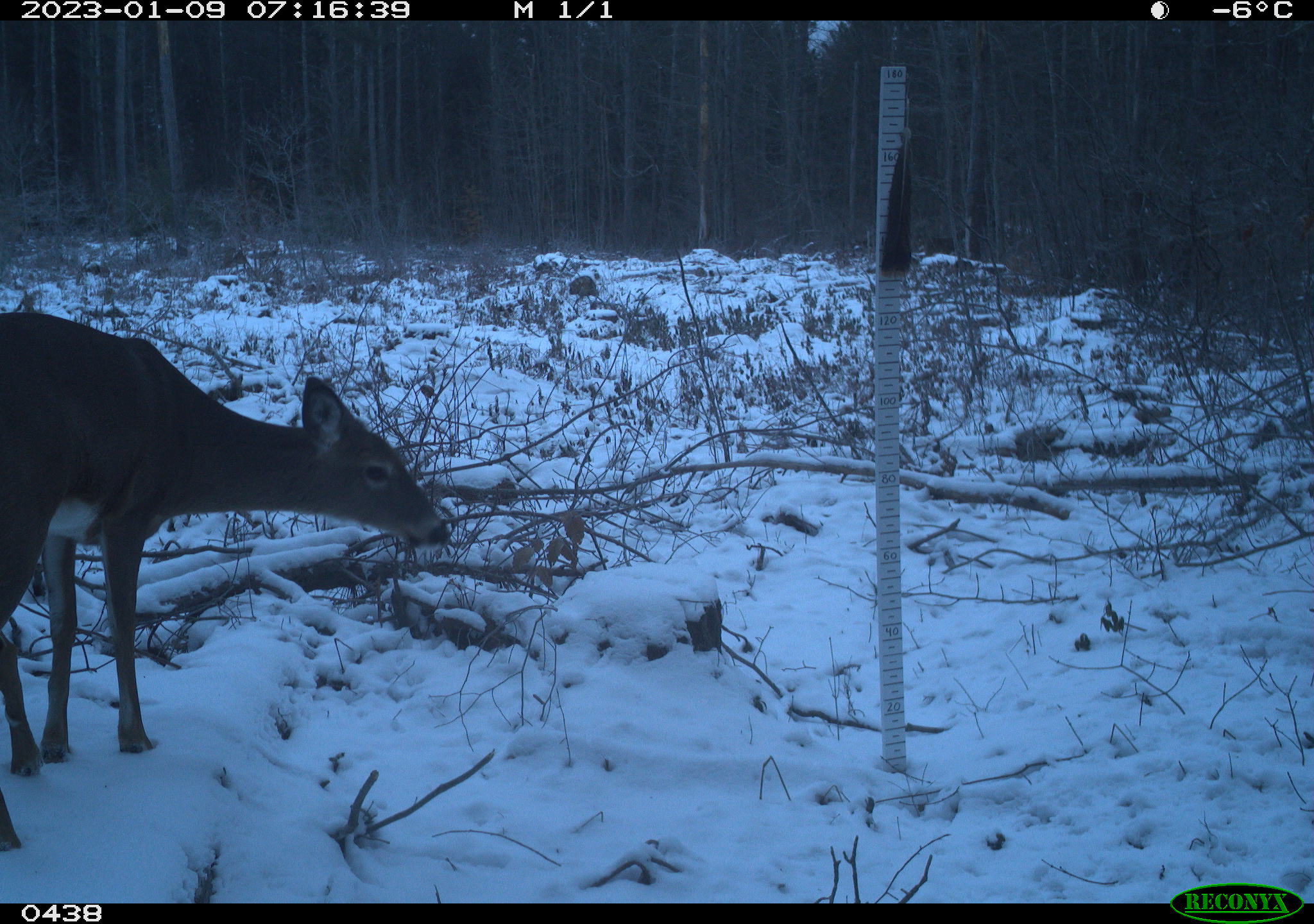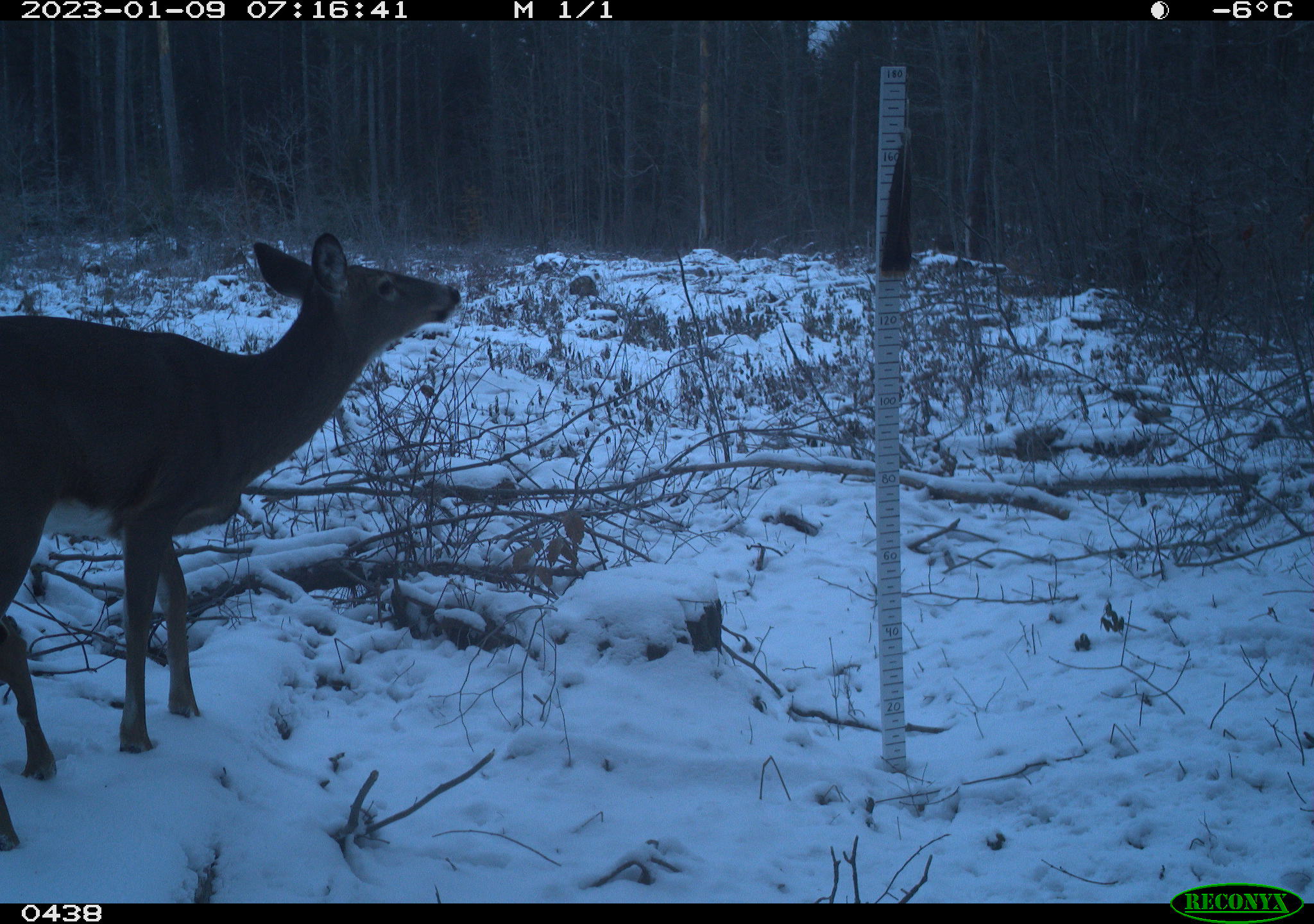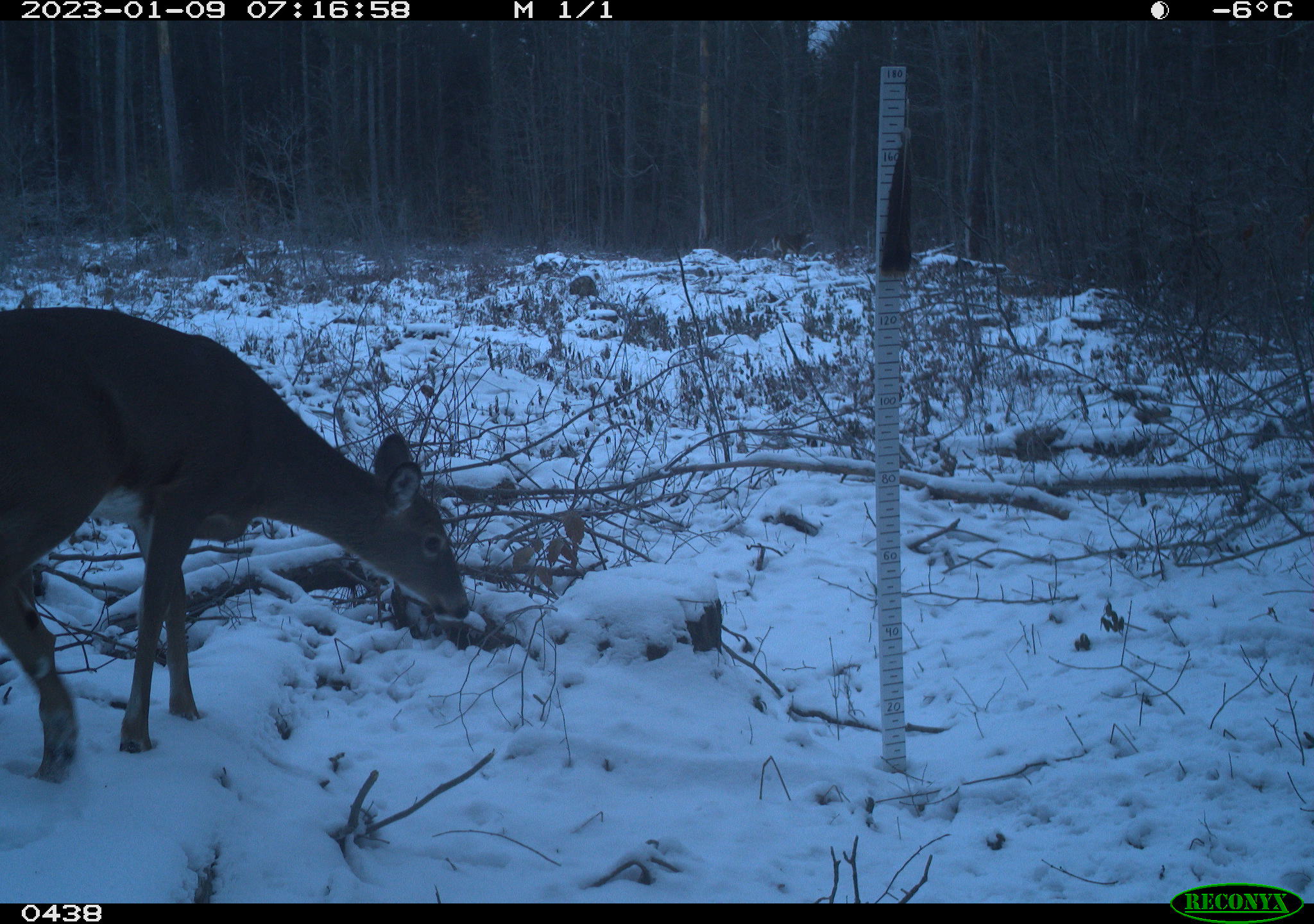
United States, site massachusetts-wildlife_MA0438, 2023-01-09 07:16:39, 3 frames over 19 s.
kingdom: Animalia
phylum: Chordata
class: Mammalia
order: Artiodactyla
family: Cervidae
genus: Odocoileus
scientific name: Odocoileus virginianus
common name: white-tailed deer